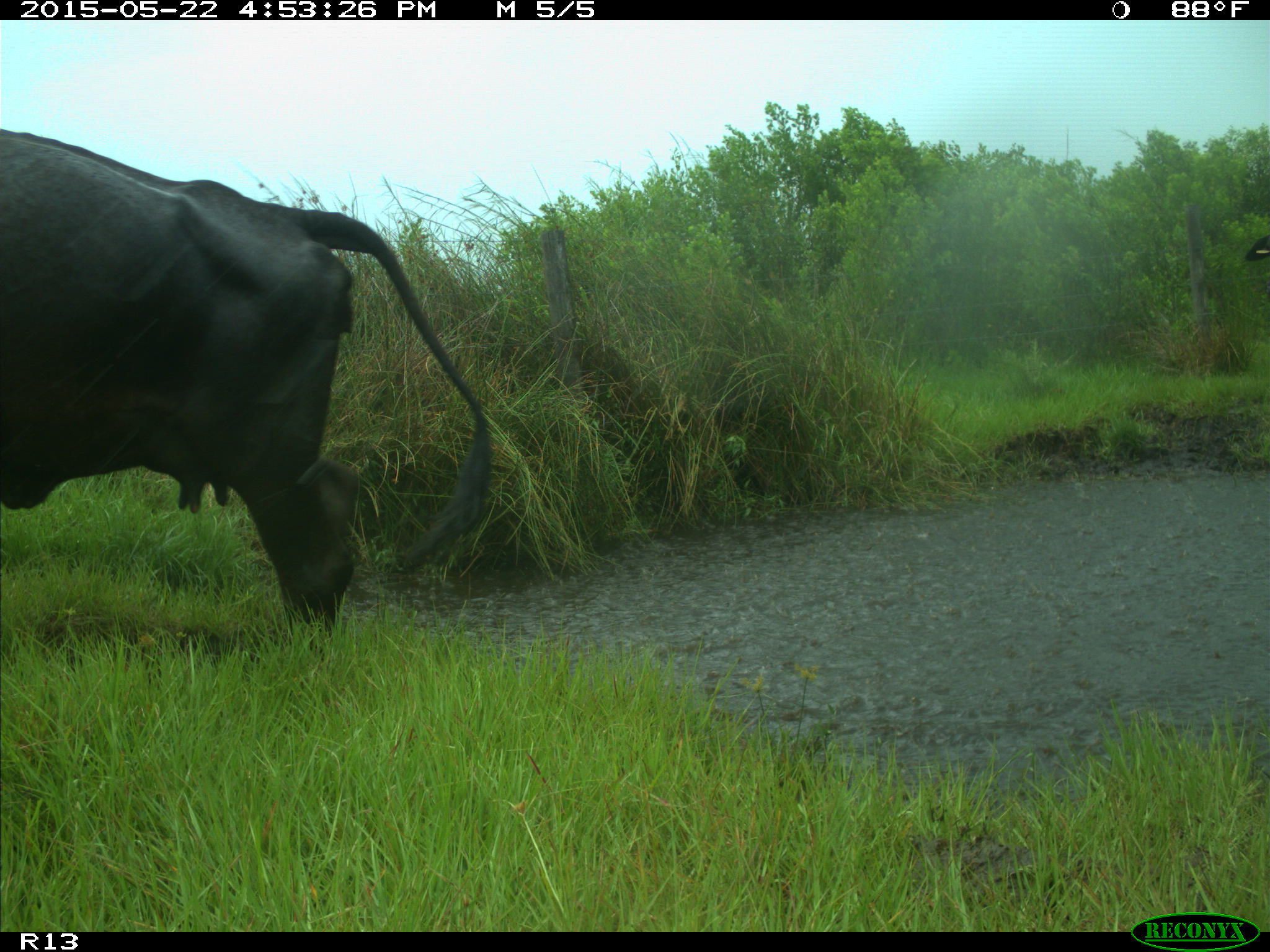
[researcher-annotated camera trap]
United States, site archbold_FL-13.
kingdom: Animalia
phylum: Chordata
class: Mammalia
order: Artiodactyla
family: Bovidae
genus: Bos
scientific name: Bos taurus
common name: domestic cow